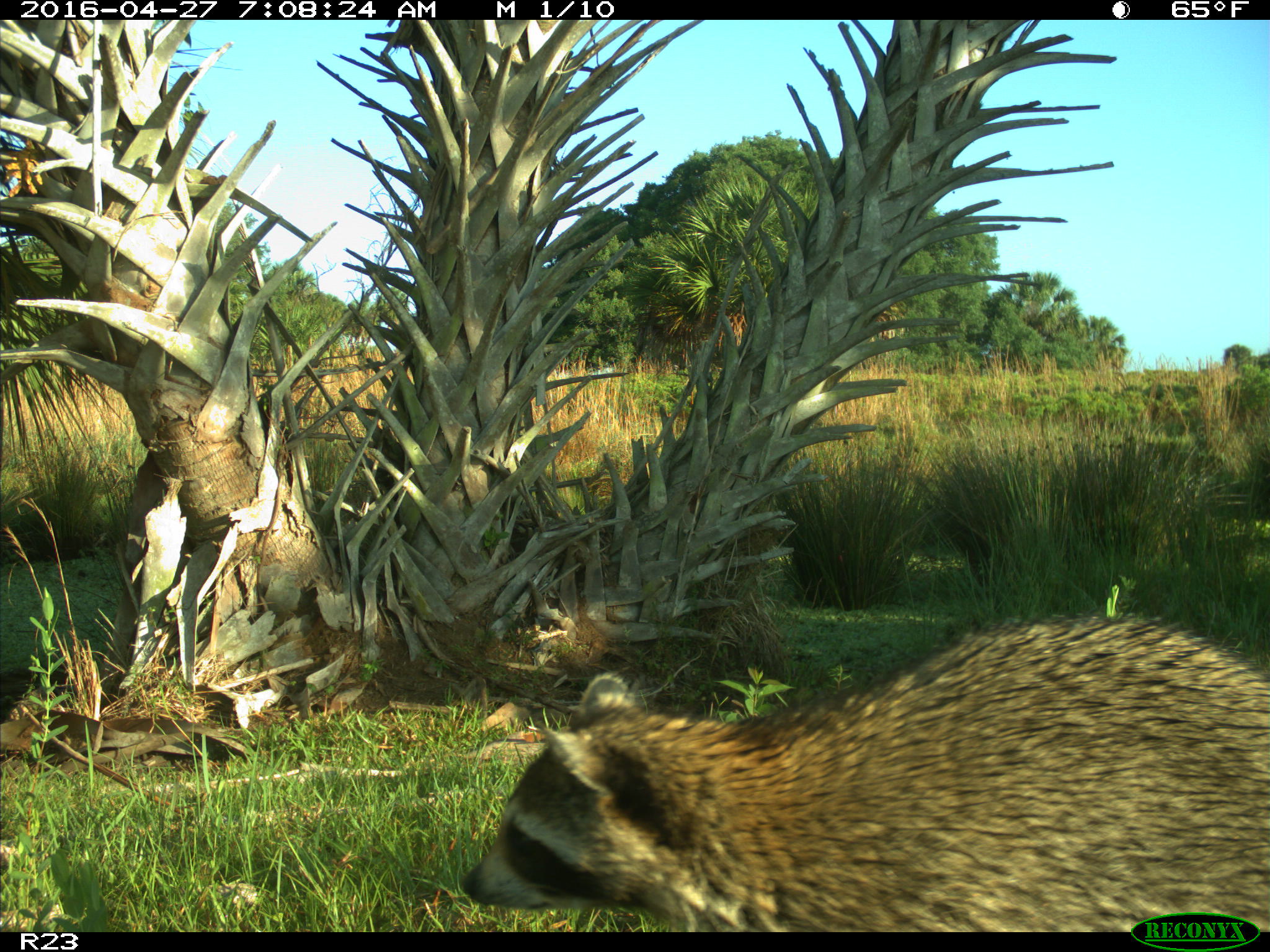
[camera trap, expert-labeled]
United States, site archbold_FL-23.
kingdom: Animalia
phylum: Chordata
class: Mammalia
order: Carnivora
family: Procyonidae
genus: Procyon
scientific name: Procyon lotor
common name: common raccoon